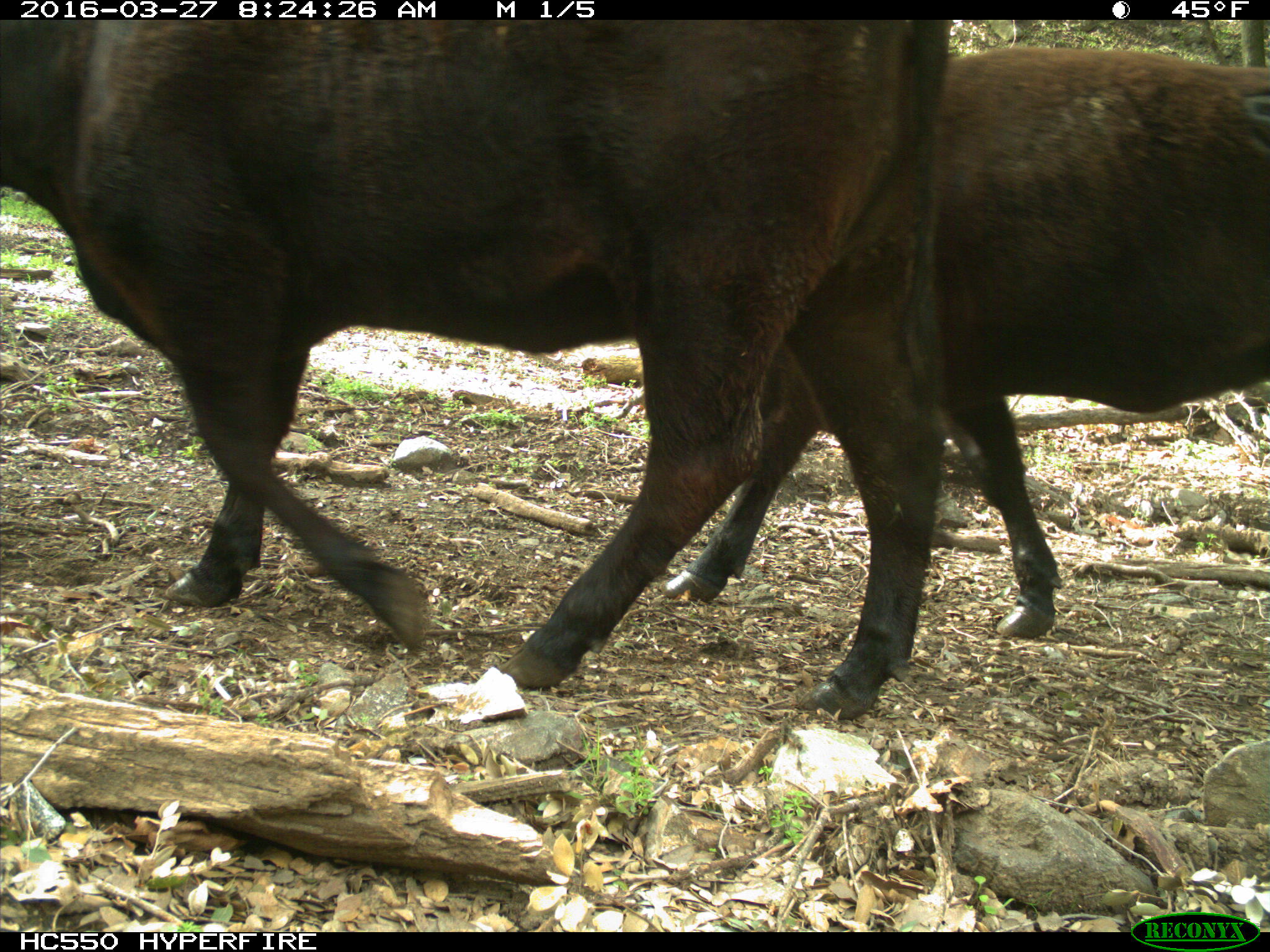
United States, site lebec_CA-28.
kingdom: Animalia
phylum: Chordata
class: Mammalia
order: Artiodactyla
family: Bovidae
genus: Bos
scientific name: Bos taurus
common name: domestic cow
Bos taurus (domestic cow).